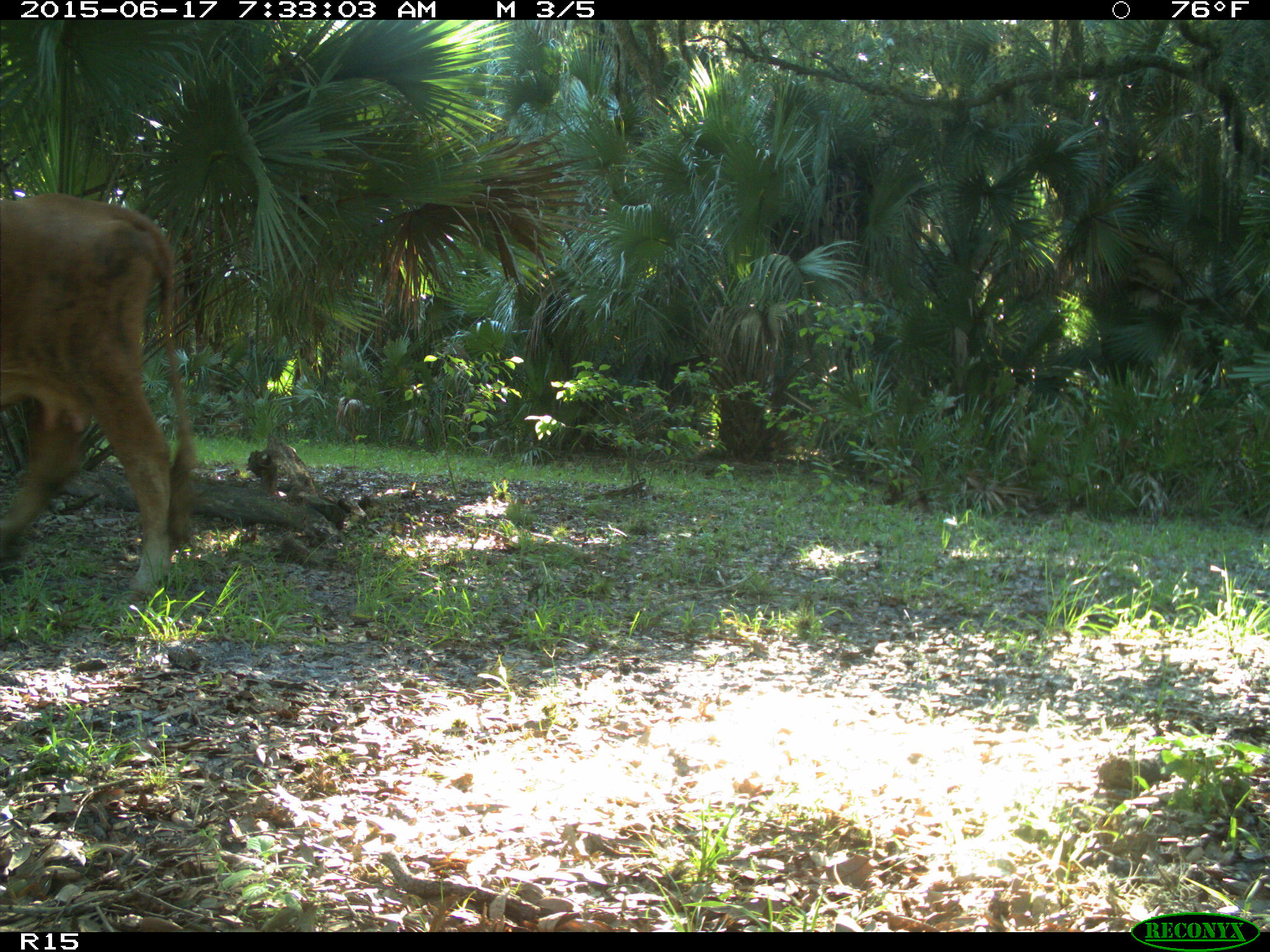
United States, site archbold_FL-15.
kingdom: Animalia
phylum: Chordata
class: Mammalia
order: Artiodactyla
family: Bovidae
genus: Bos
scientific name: Bos taurus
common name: domestic cow